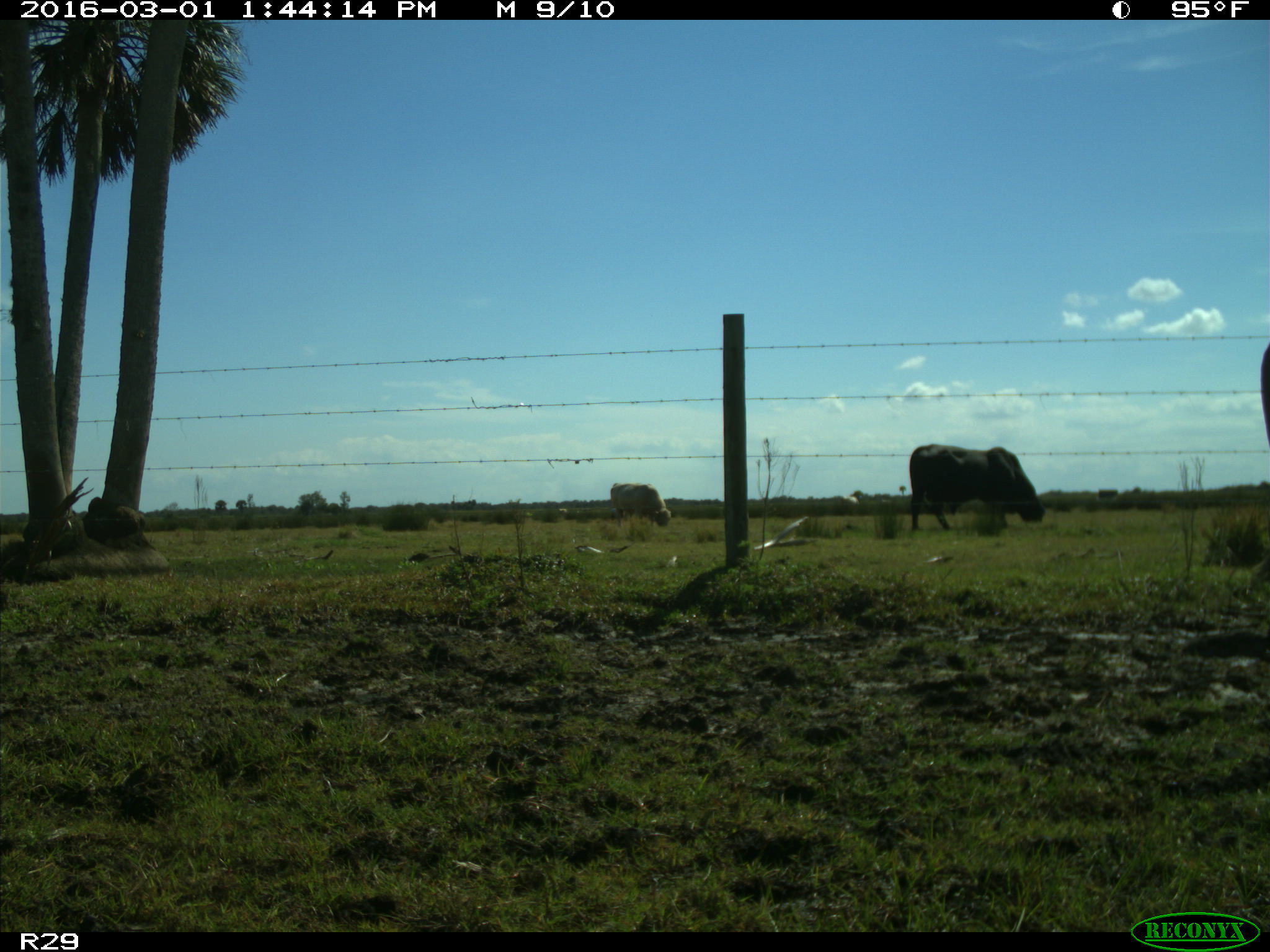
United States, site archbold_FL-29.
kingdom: Animalia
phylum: Chordata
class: Mammalia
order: Artiodactyla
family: Bovidae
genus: Bos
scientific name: Bos taurus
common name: domestic cow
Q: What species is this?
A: Bos taurus (domestic cow).